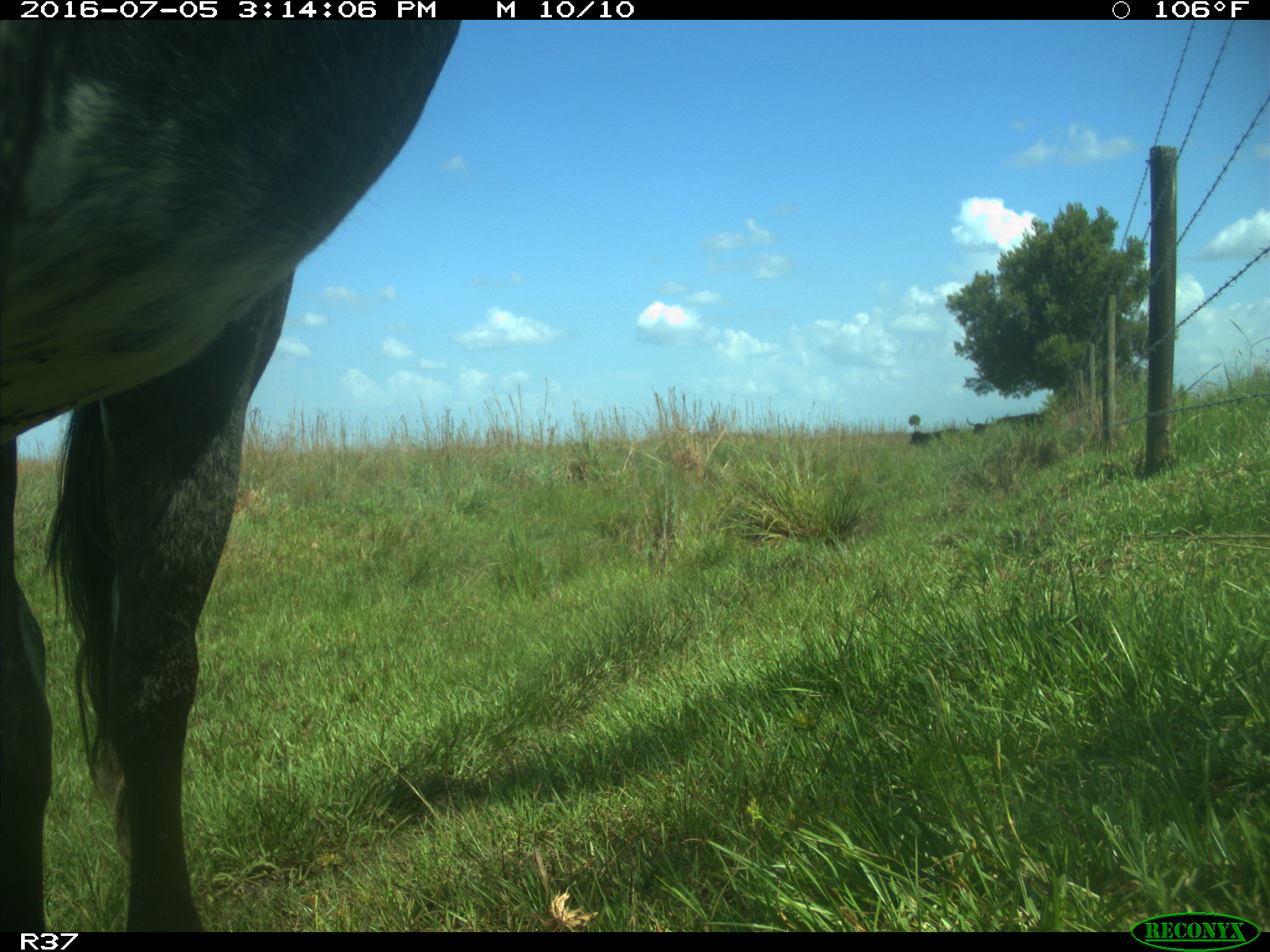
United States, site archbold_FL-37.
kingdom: Animalia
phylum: Chordata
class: Mammalia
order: Artiodactyla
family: Bovidae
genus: Bos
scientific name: Bos taurus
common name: domestic cow